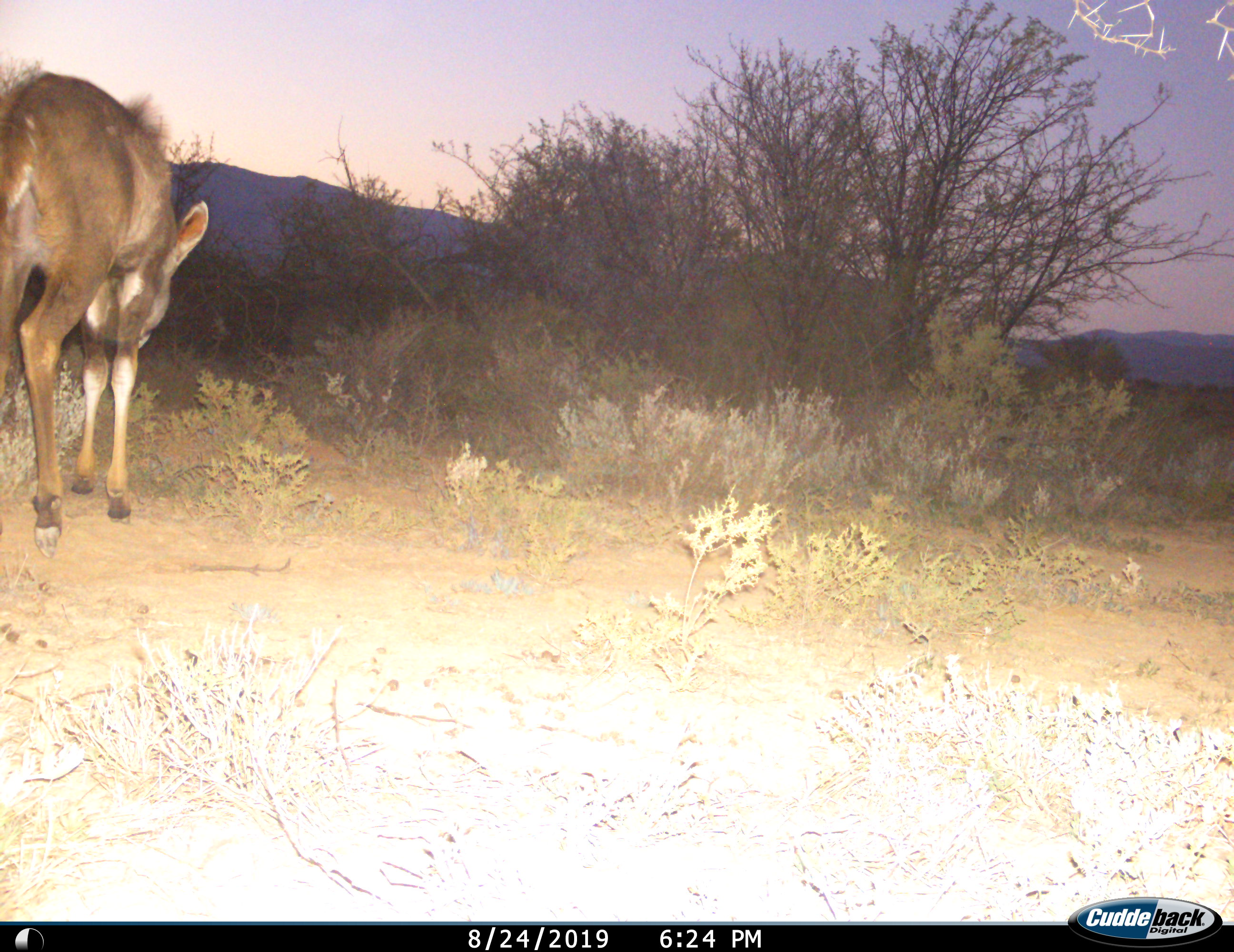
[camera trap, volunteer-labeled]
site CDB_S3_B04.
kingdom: Animalia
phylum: Chordata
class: Mammalia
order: Artiodactyla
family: Bovidae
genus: Tragelaphus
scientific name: Tragelaphus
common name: kudu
Kudu (Tragelaphus), count 1. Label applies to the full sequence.